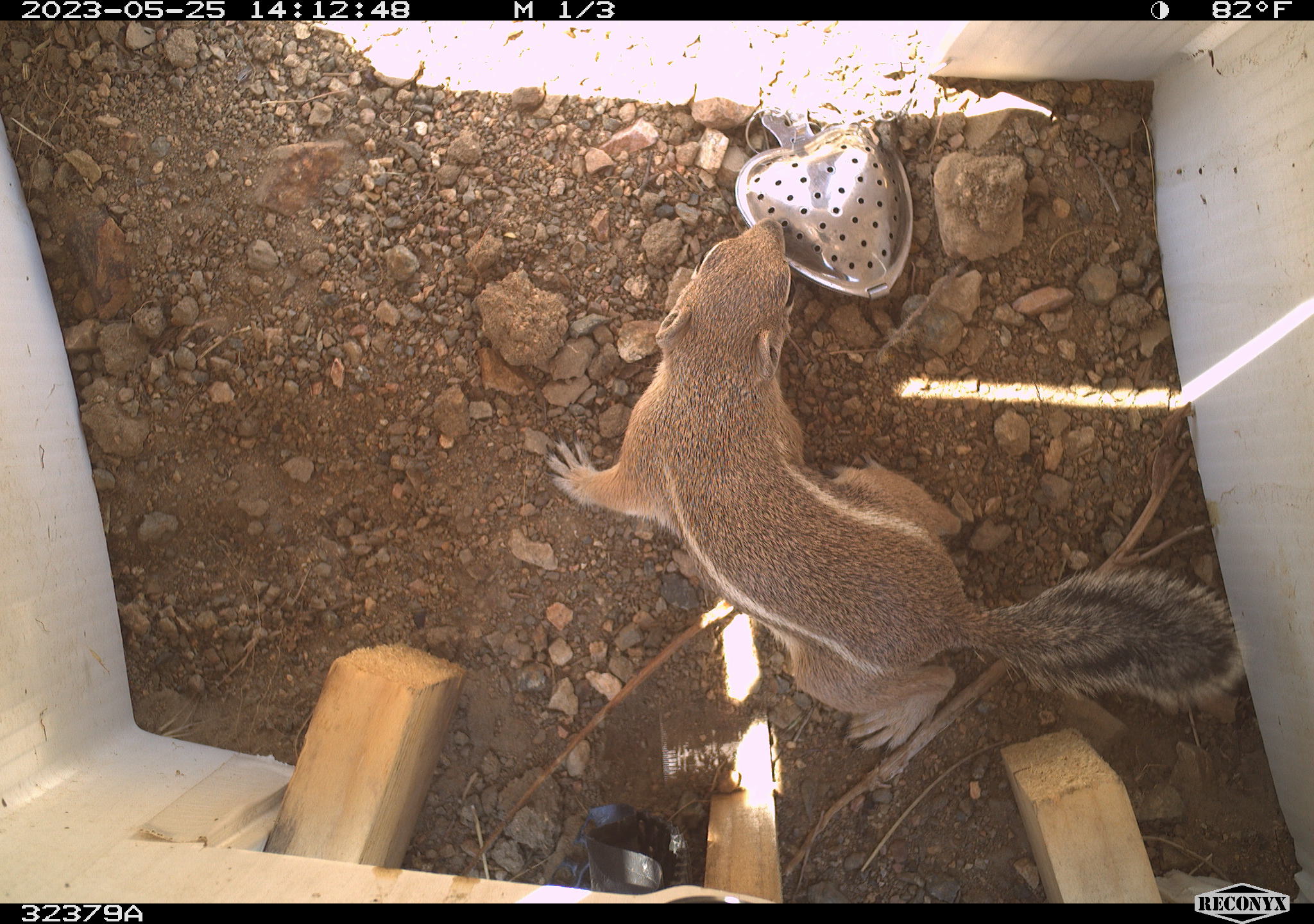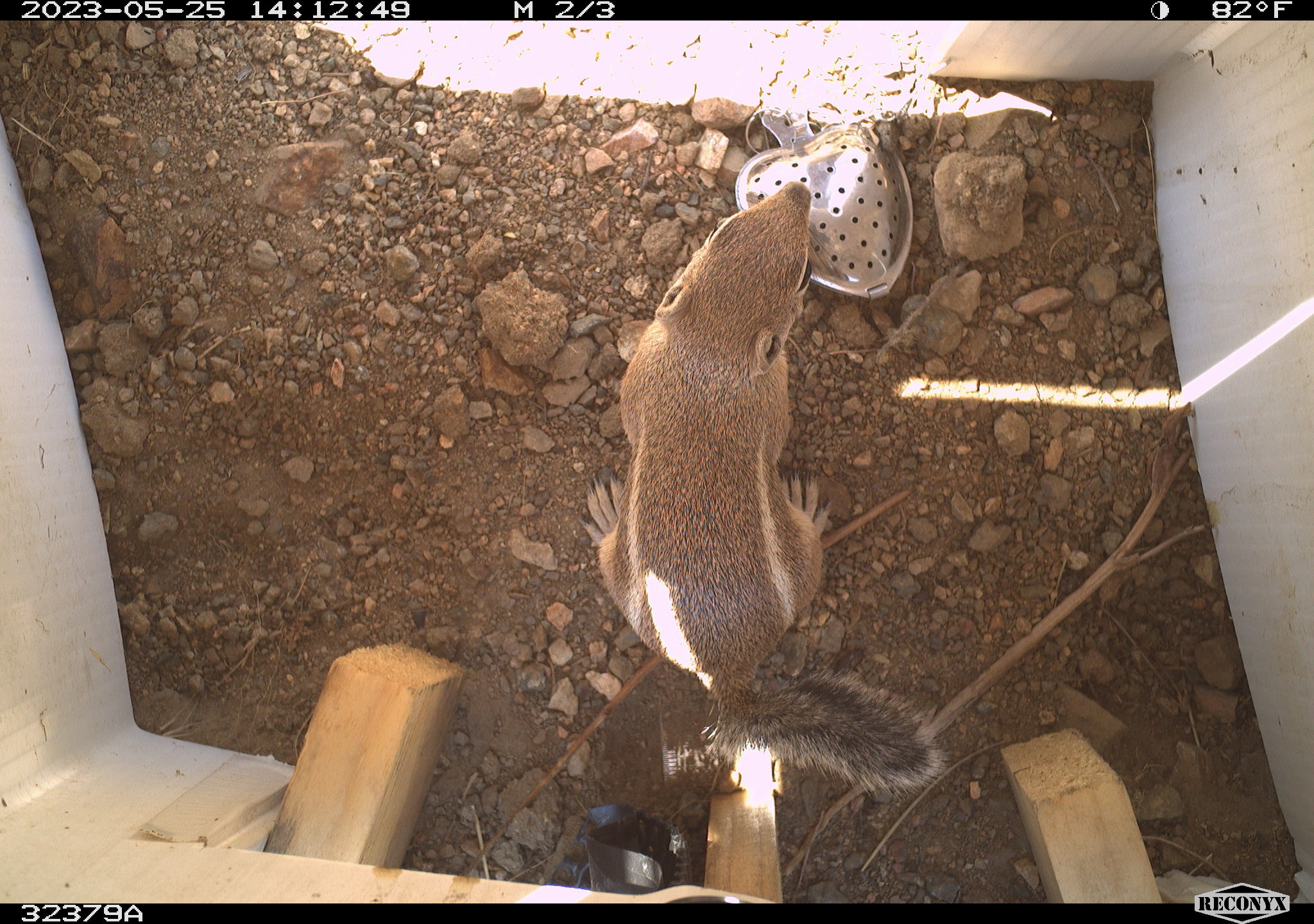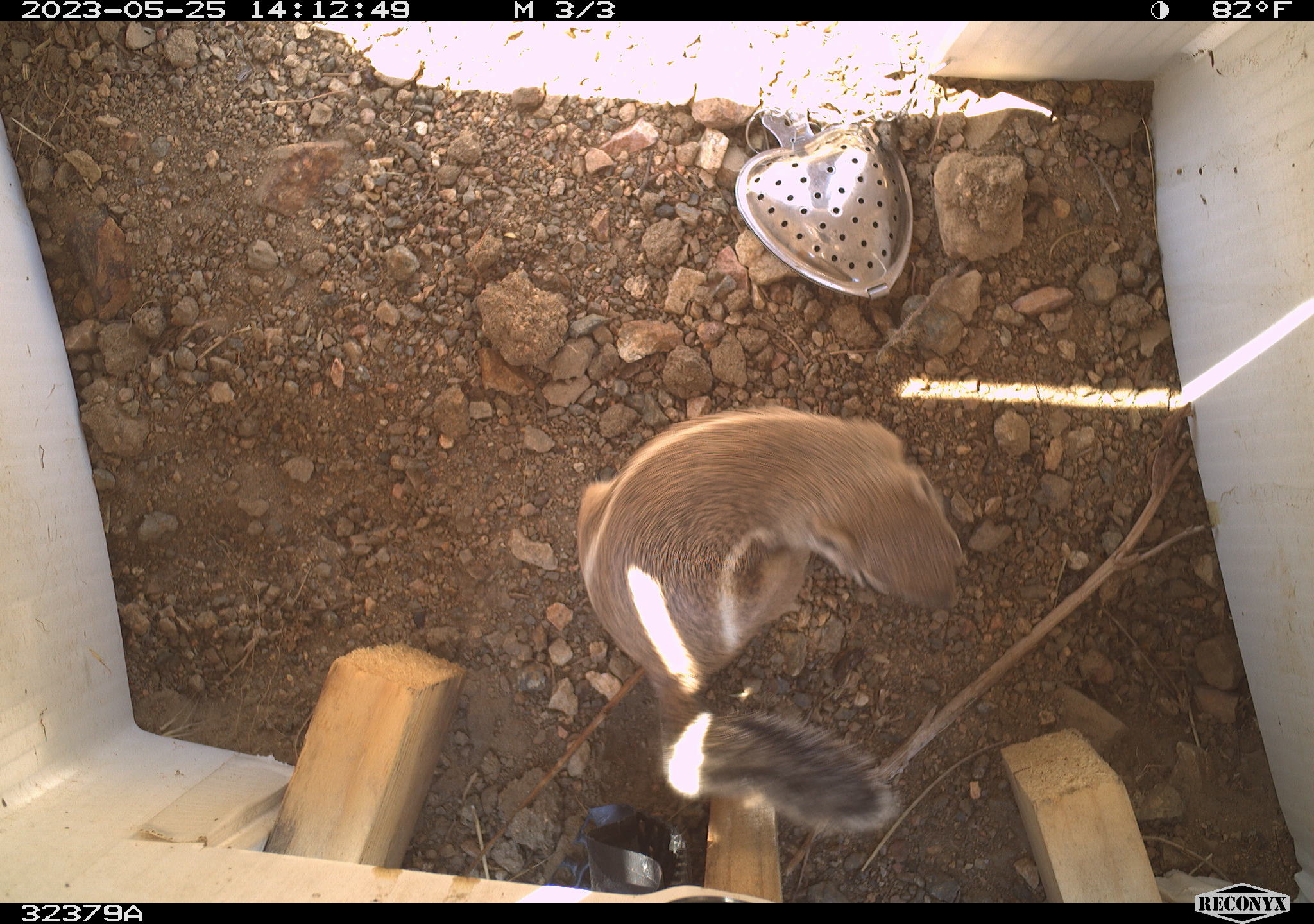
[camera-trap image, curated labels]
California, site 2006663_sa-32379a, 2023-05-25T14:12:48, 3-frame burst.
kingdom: Animalia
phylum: Chordata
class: Mammalia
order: Rodentia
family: Sciuridae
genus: Ammospermophilus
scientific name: Ammospermophilus leucurus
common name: white-tailed antelope squirrel